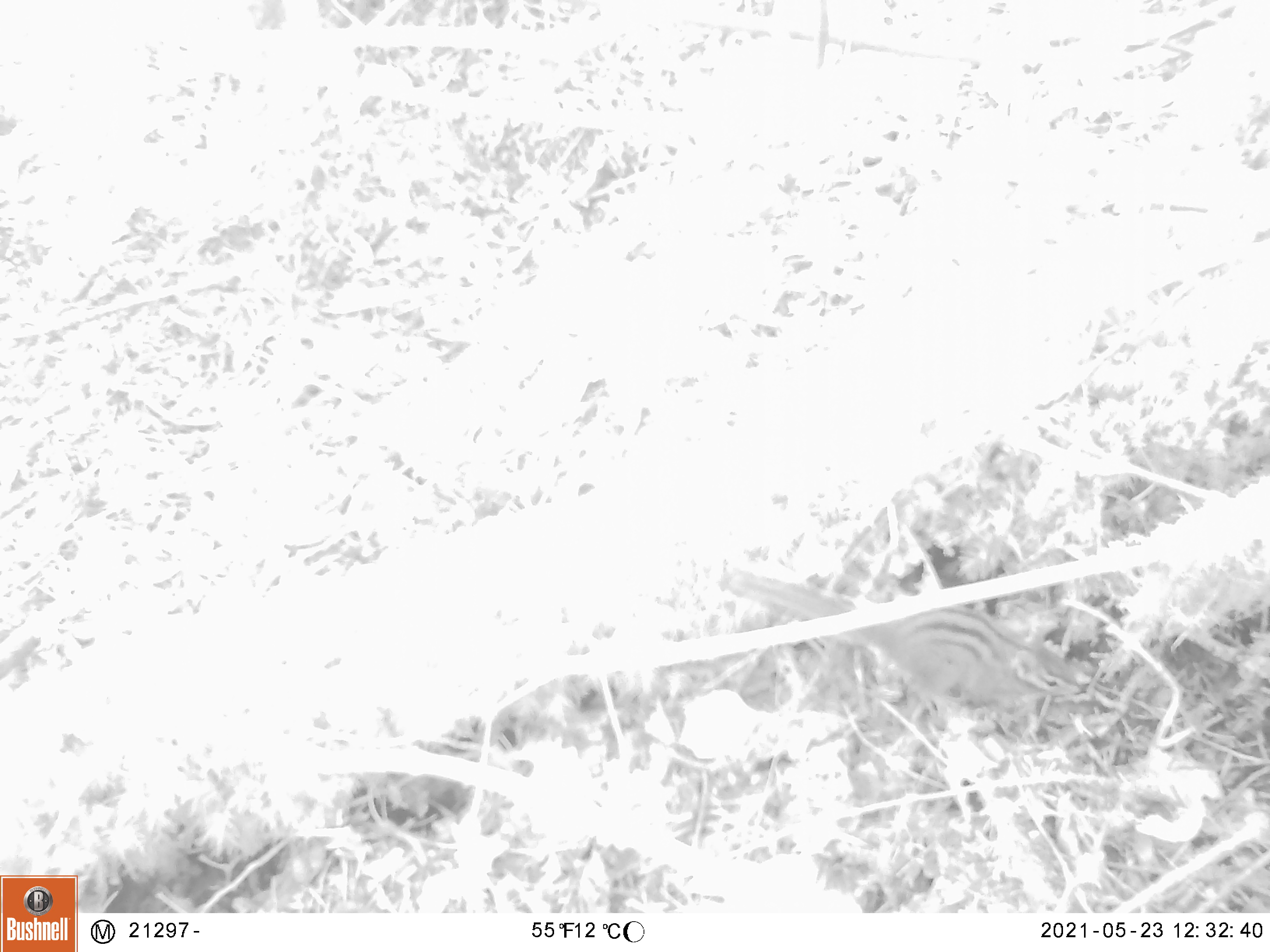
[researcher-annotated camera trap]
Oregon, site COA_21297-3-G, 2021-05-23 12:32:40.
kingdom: Animalia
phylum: Chordata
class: Mammalia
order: Rodentia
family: Sciuridae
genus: Neotamias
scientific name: Neotamias townsendii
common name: townsend's chipmunk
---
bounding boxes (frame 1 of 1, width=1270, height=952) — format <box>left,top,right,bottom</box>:
townsend's chipmunk: <box>732,573,1081,709</box>